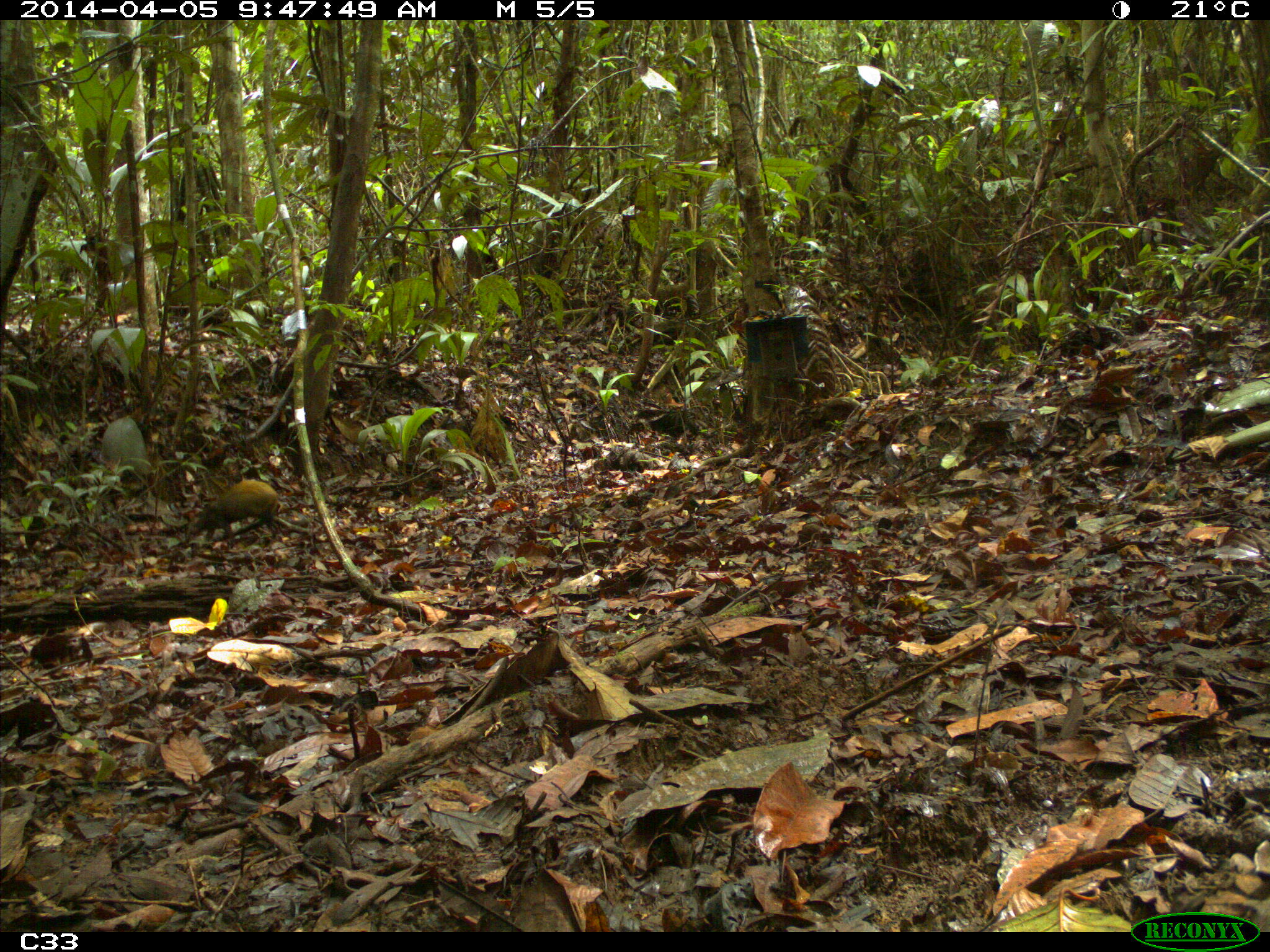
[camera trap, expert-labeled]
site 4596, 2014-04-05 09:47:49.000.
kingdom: Animalia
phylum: Chordata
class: Mammalia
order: Rodentia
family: Dasyproctidae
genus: Dasyprocta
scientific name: Dasyprocta leporina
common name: red-rumped agouti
Dasyprocta leporina (red-rumped agouti), count 1, age adult.